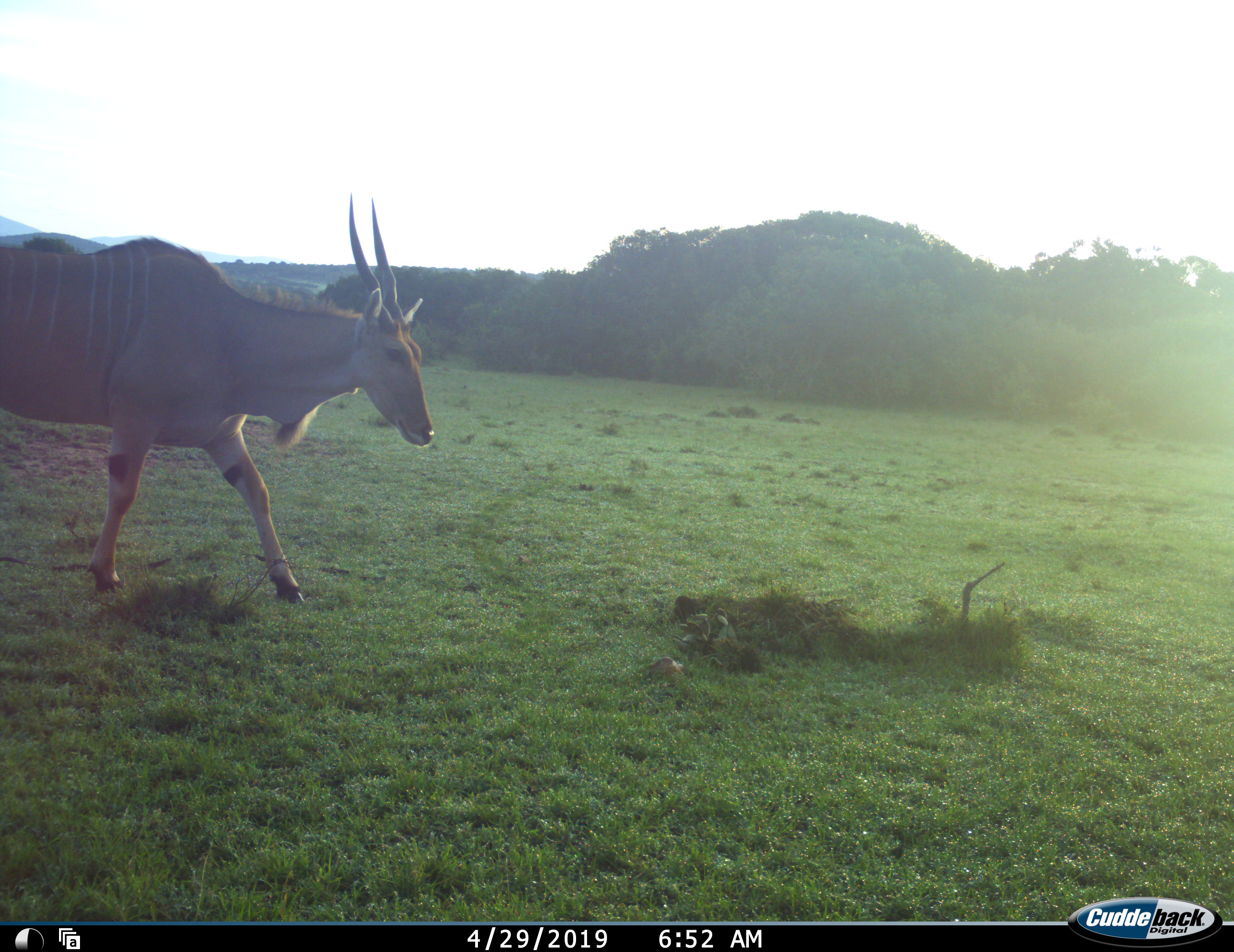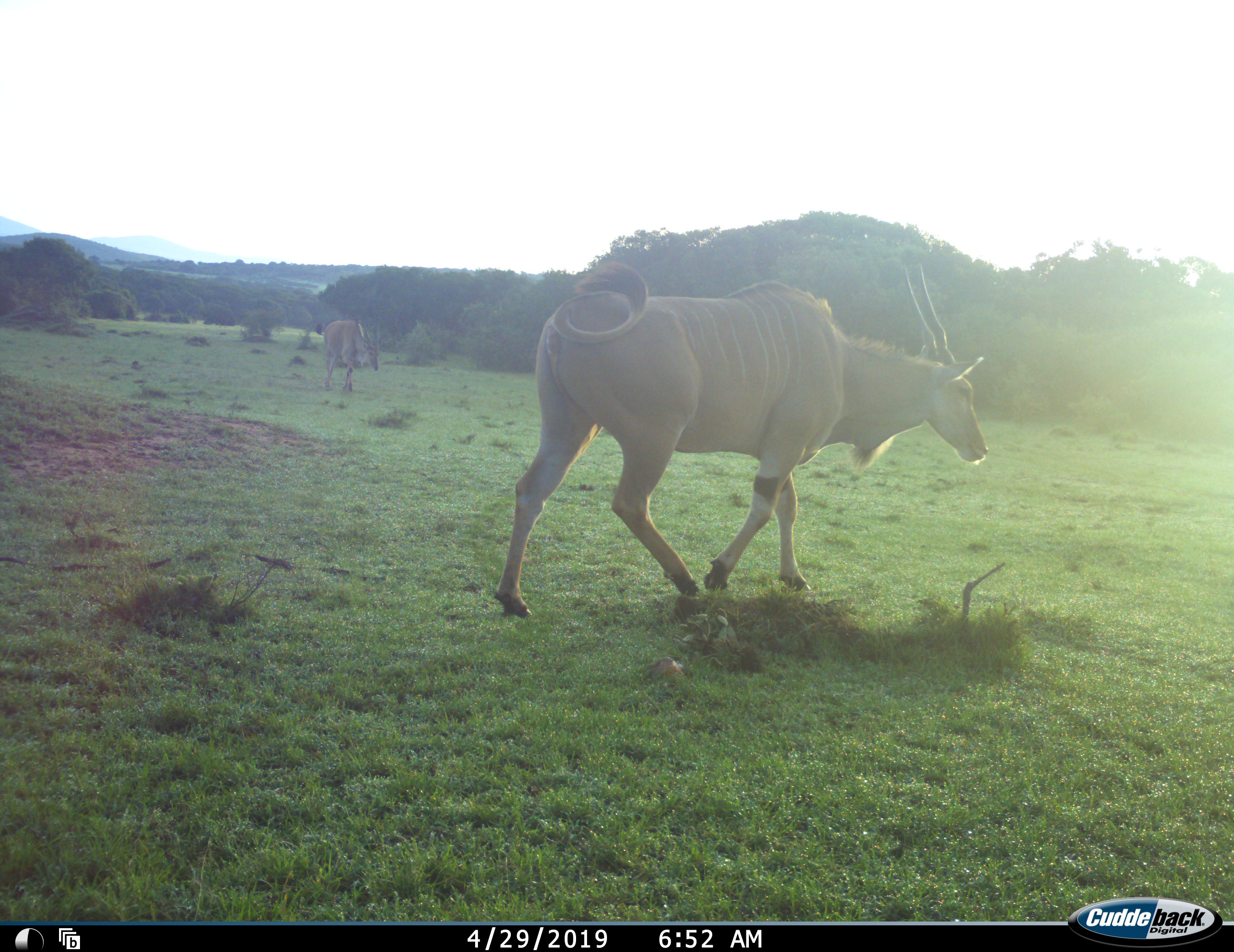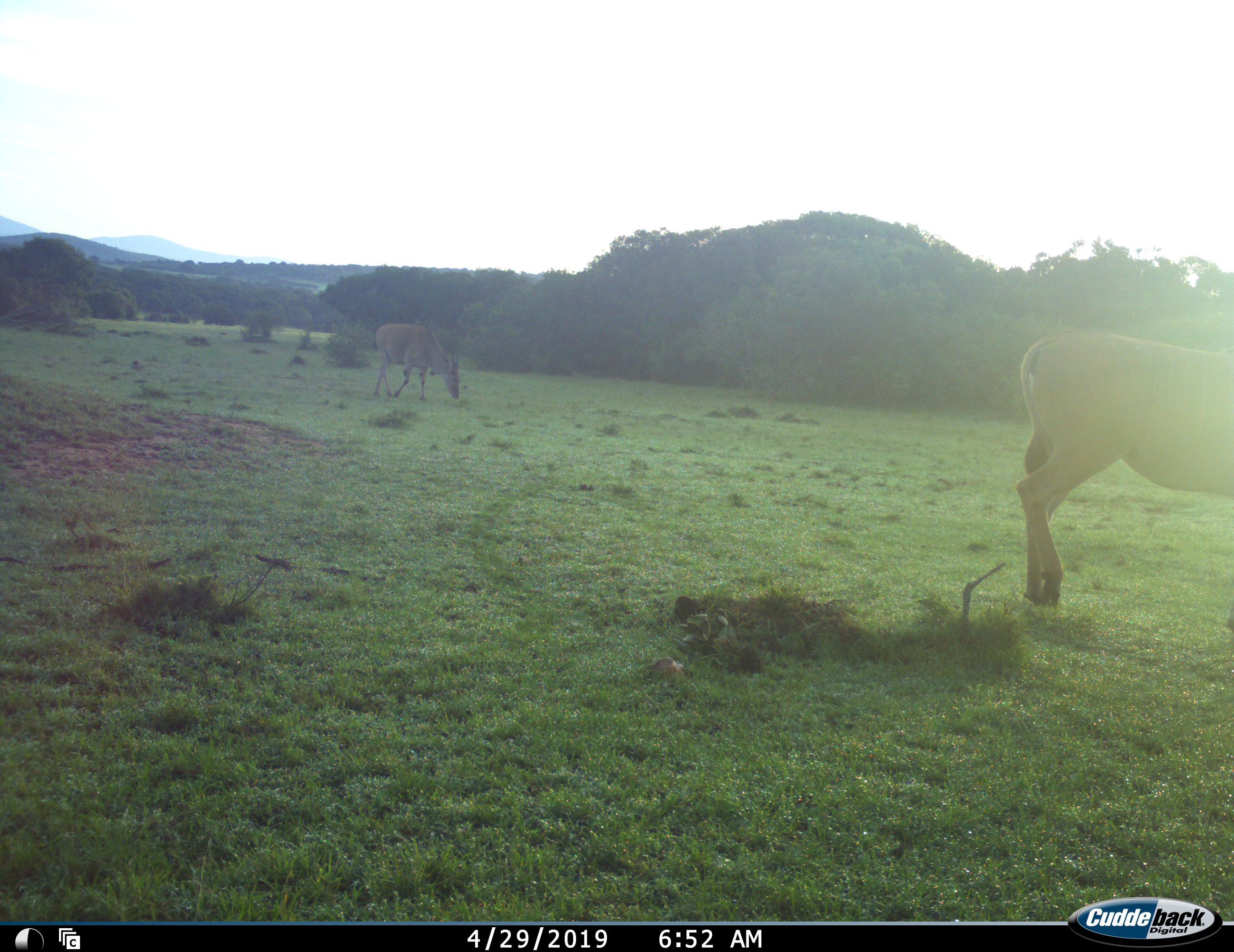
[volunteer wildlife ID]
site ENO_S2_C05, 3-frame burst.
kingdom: Animalia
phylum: Chordata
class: Mammalia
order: Artiodactyla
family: Bovidae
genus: Tragelaphus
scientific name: Tragelaphus oryx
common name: eland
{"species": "eland (Tragelaphus oryx)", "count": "2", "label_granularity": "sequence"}